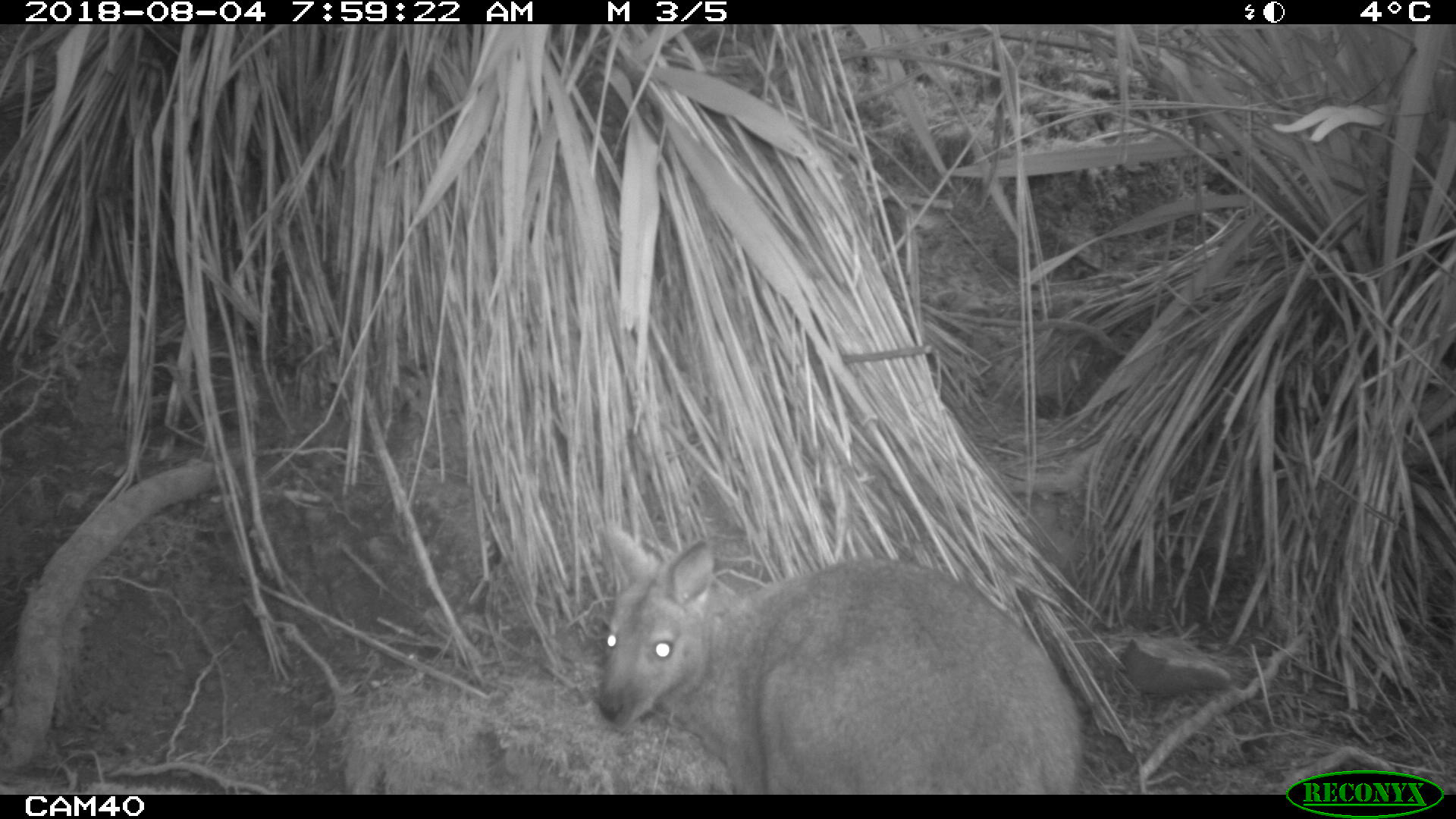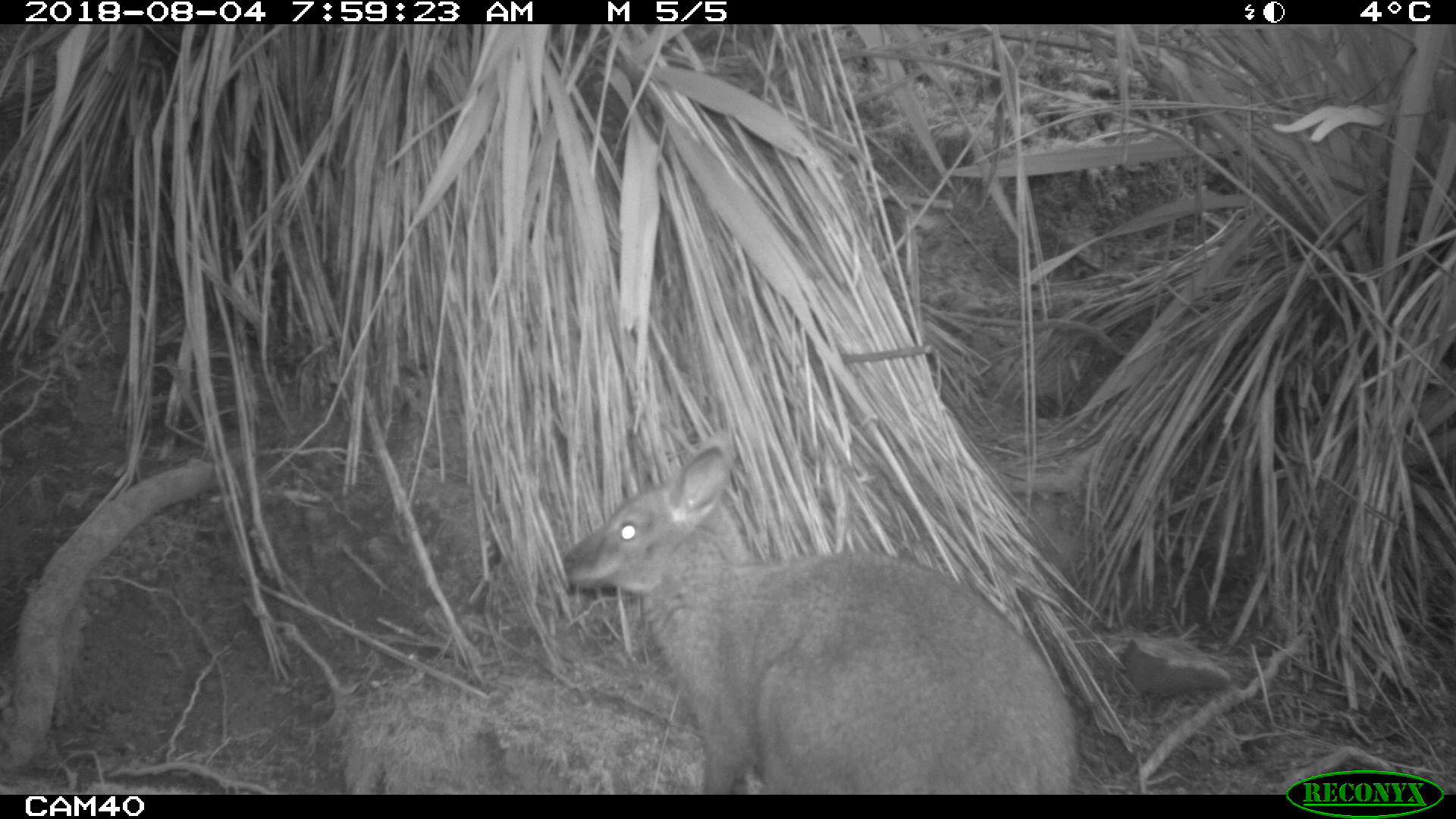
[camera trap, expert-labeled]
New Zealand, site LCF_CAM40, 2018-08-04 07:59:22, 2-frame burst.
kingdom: Animalia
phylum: Chordata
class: Mammalia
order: Diprotodontia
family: Macropodidae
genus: Notamacropus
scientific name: Notamacropus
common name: wallaby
Wallaby (Notamacropus).